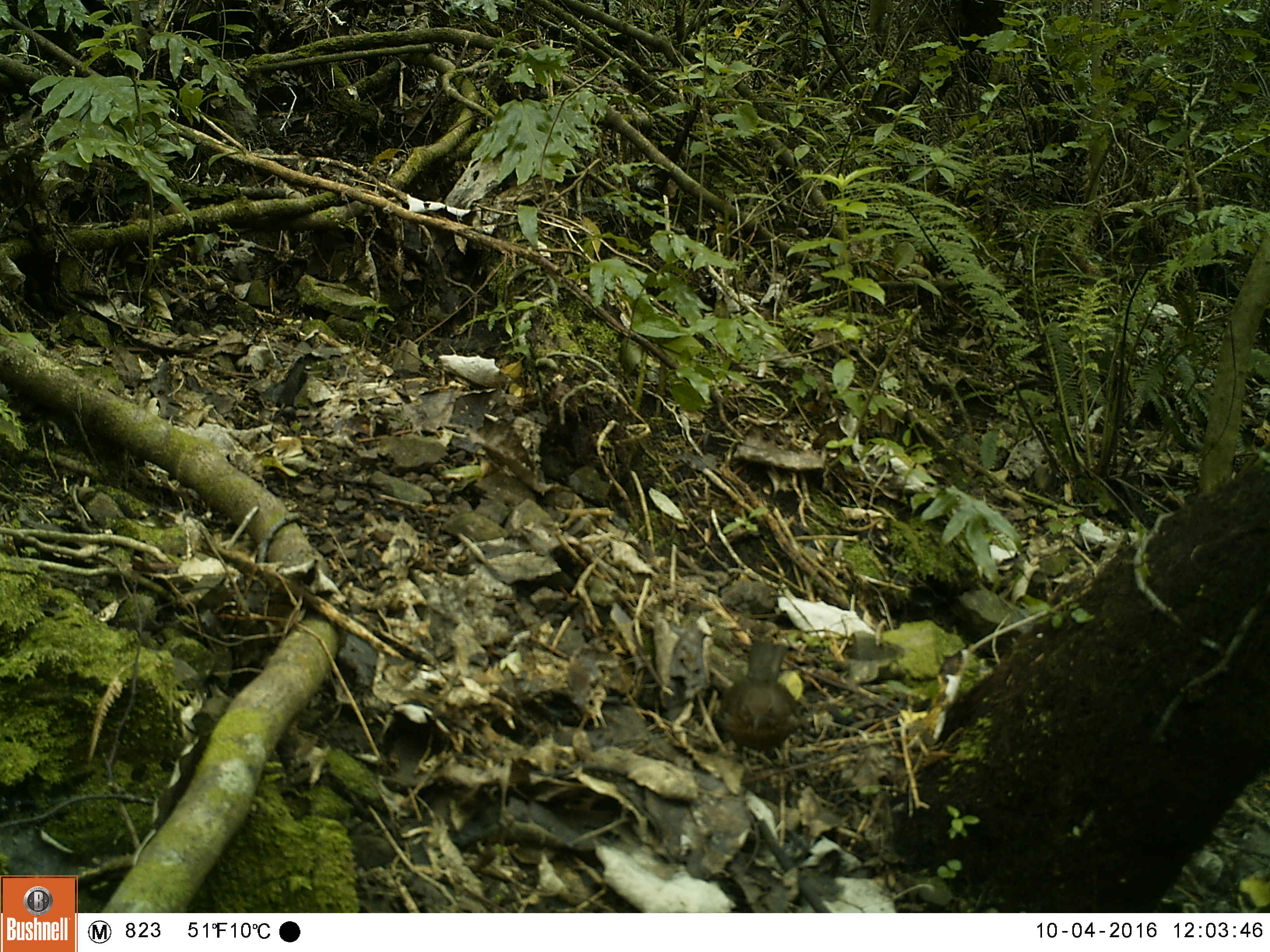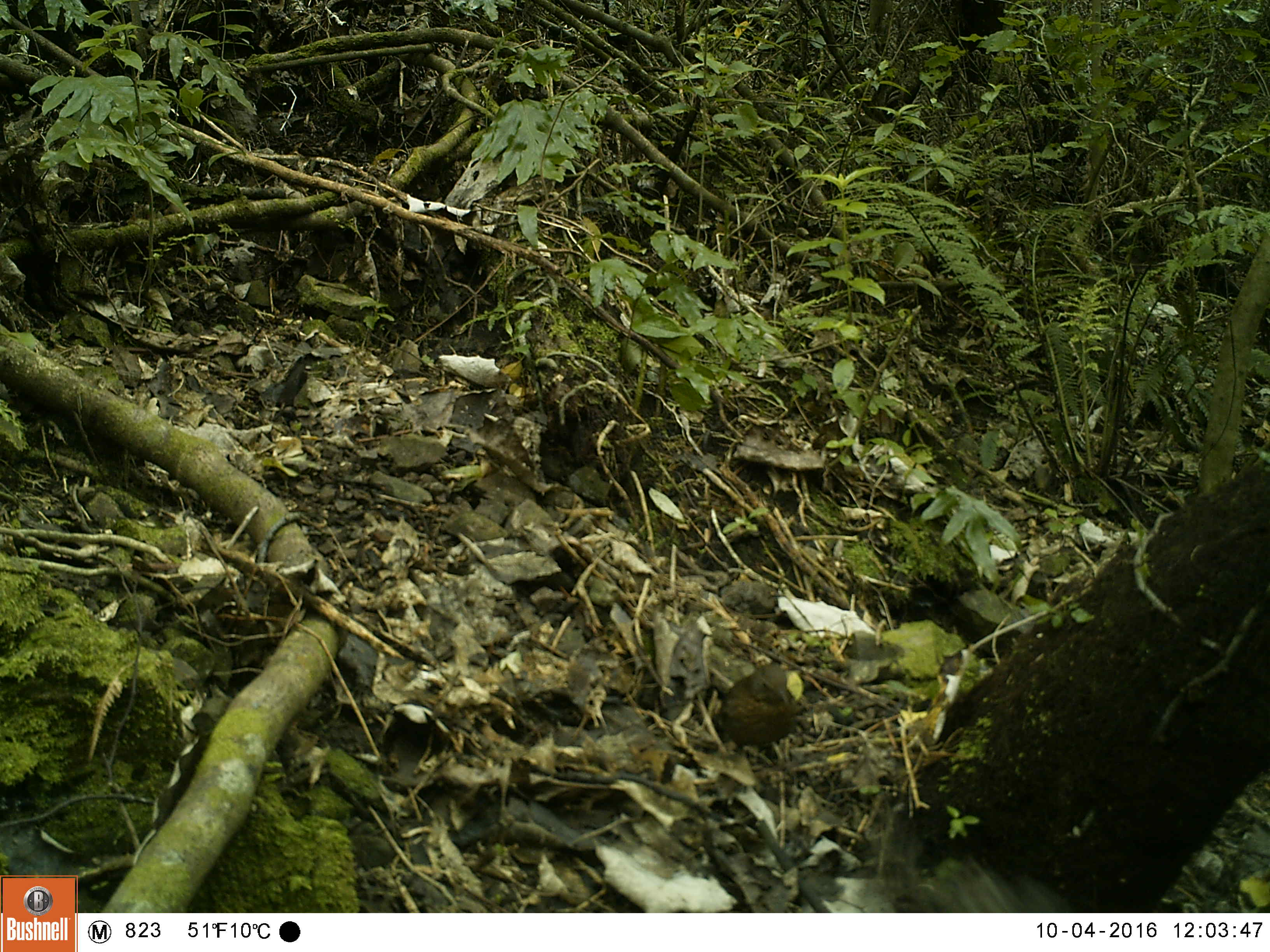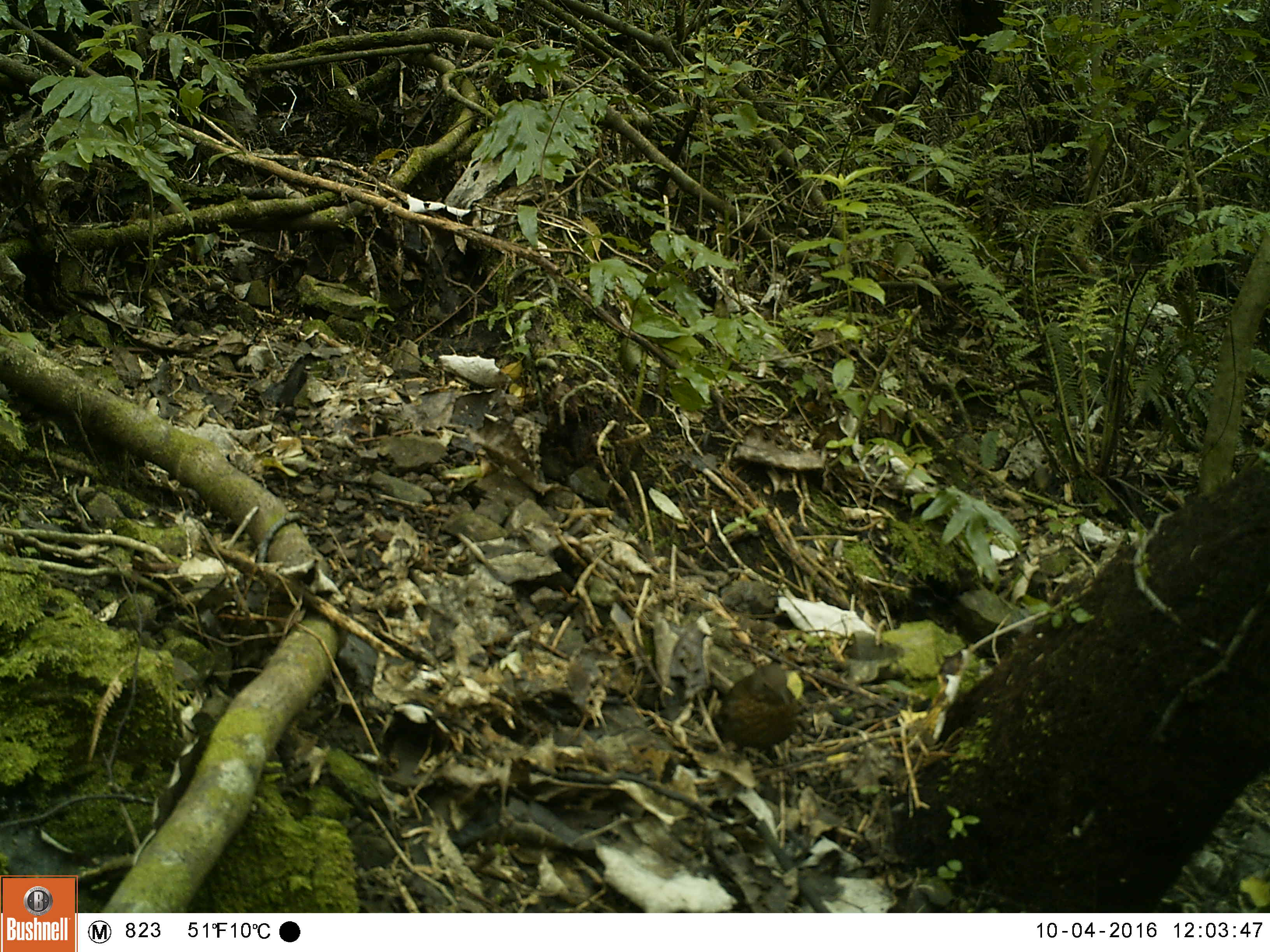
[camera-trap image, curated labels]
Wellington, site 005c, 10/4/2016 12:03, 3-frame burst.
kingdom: Animalia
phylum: Chordata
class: Aves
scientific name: Aves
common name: bird